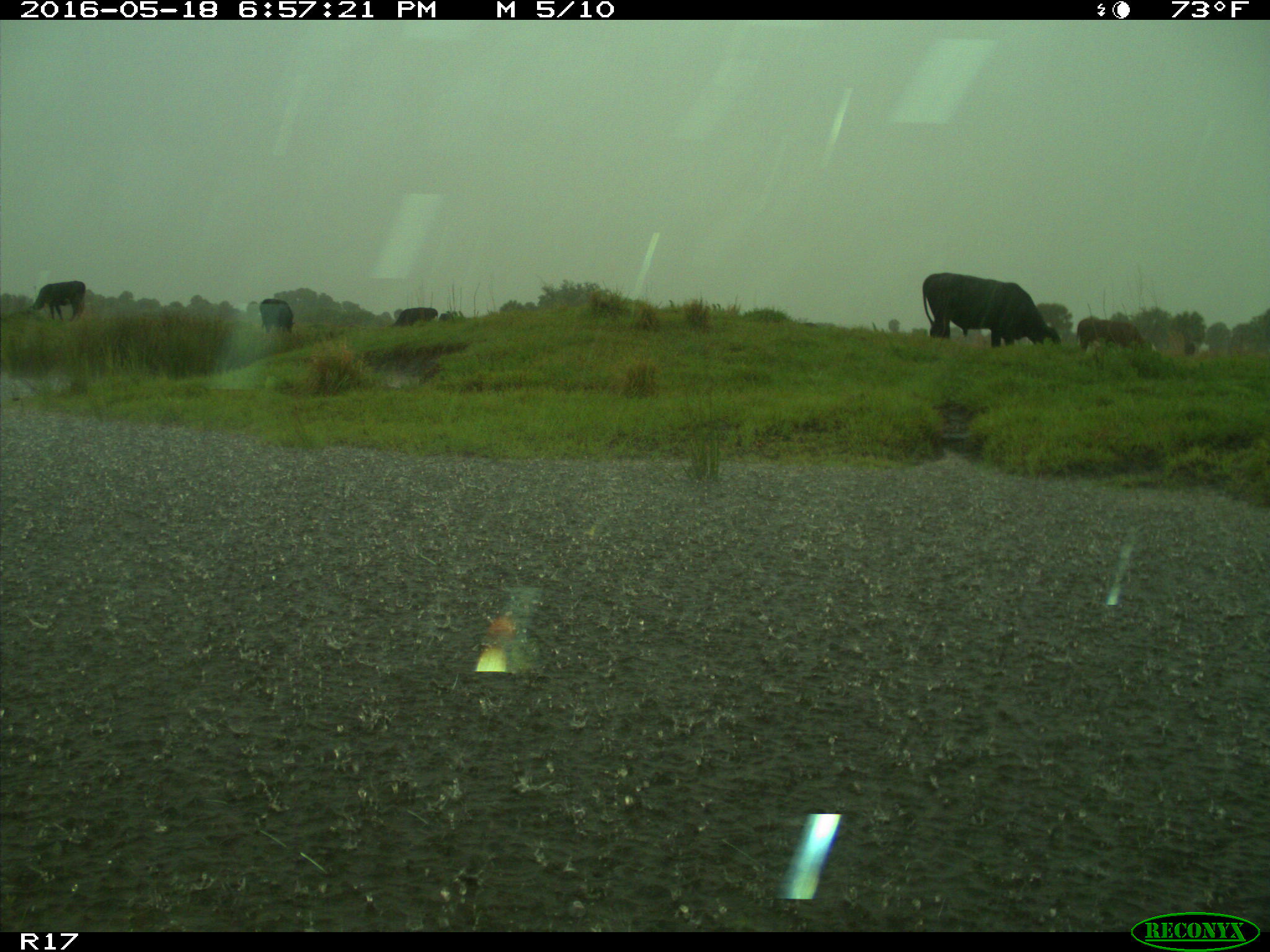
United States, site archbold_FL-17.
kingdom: Animalia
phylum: Chordata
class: Mammalia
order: Artiodactyla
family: Bovidae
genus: Bos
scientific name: Bos taurus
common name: domestic cow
Bos taurus (domestic cow).